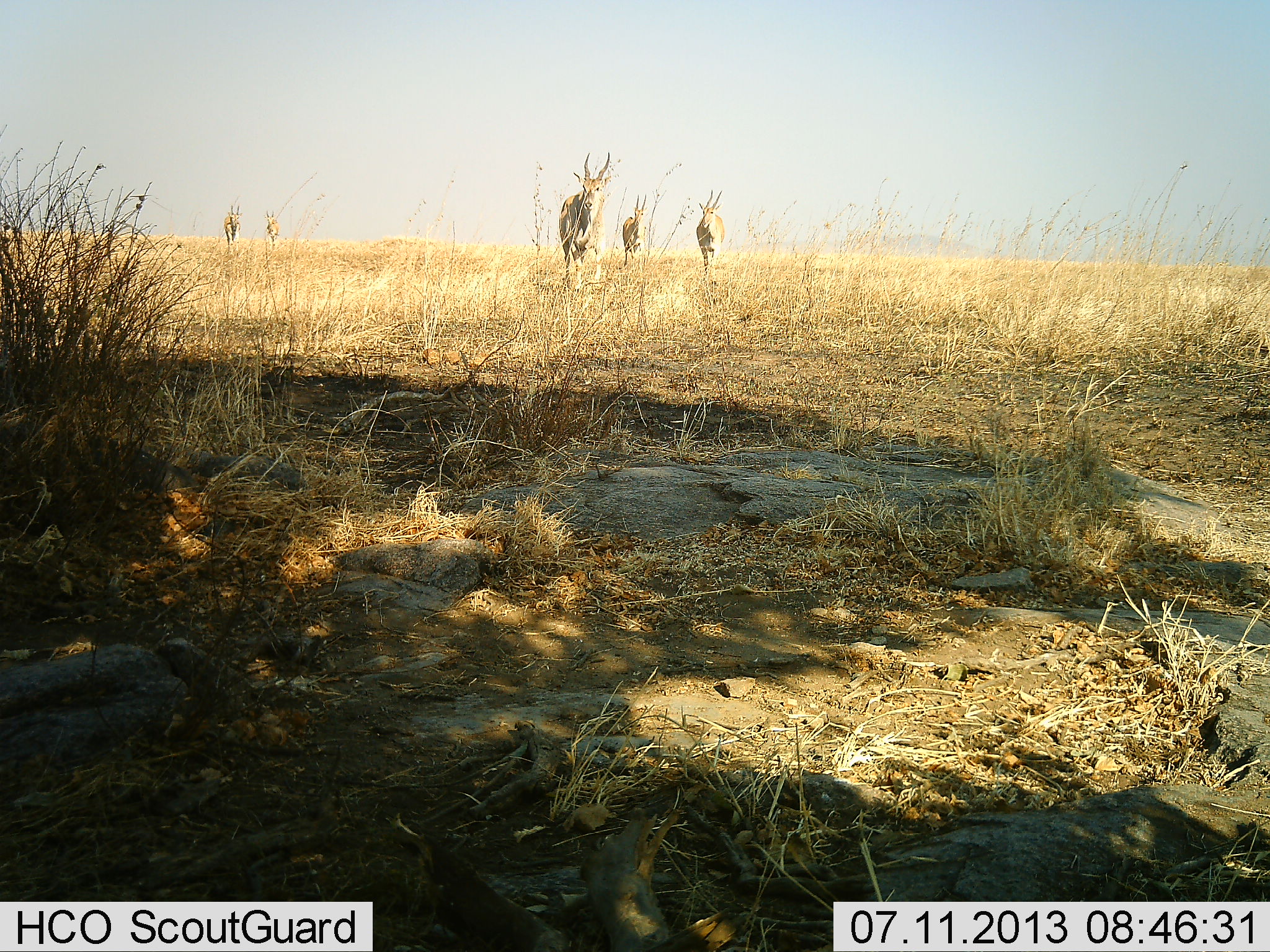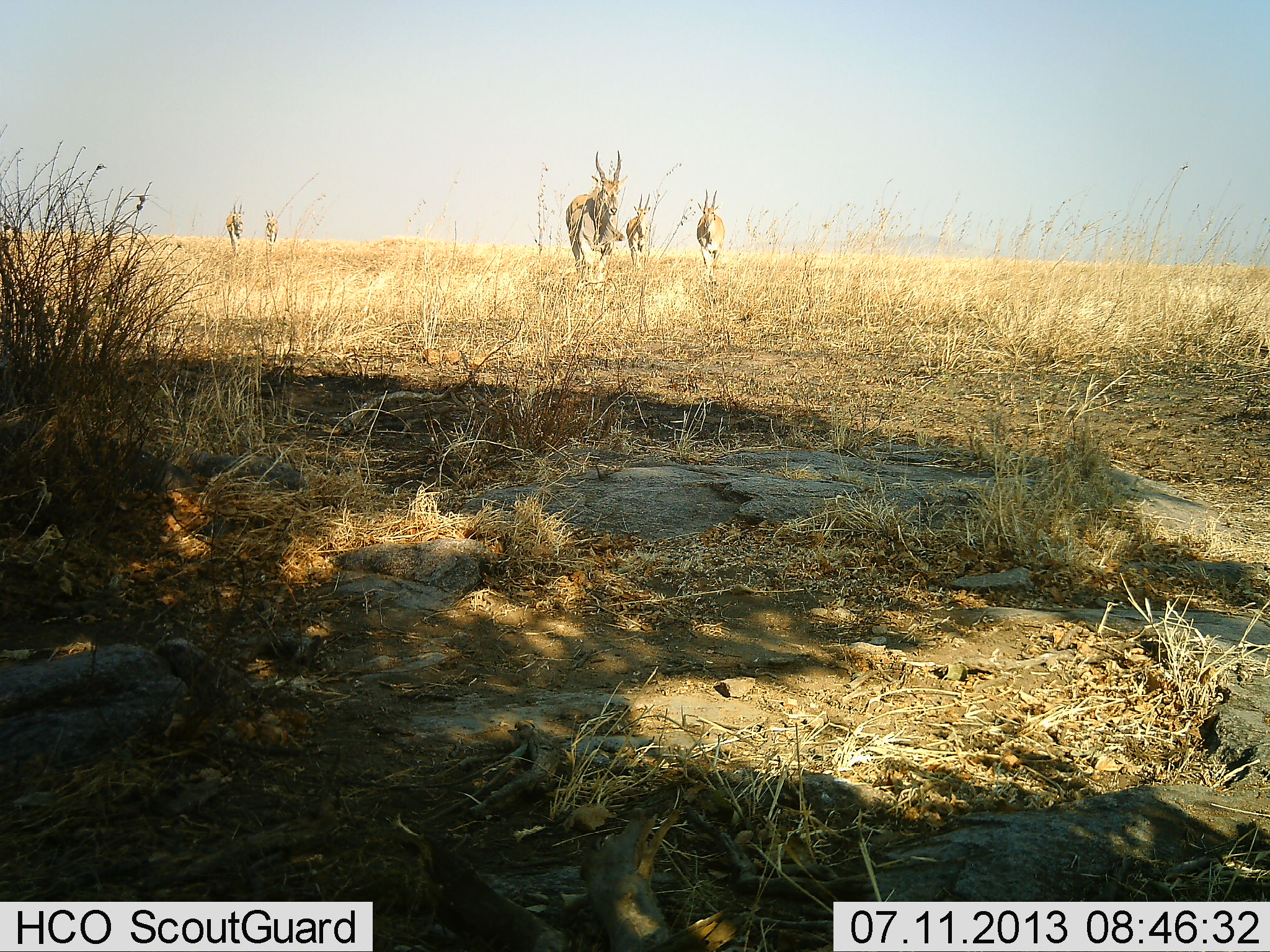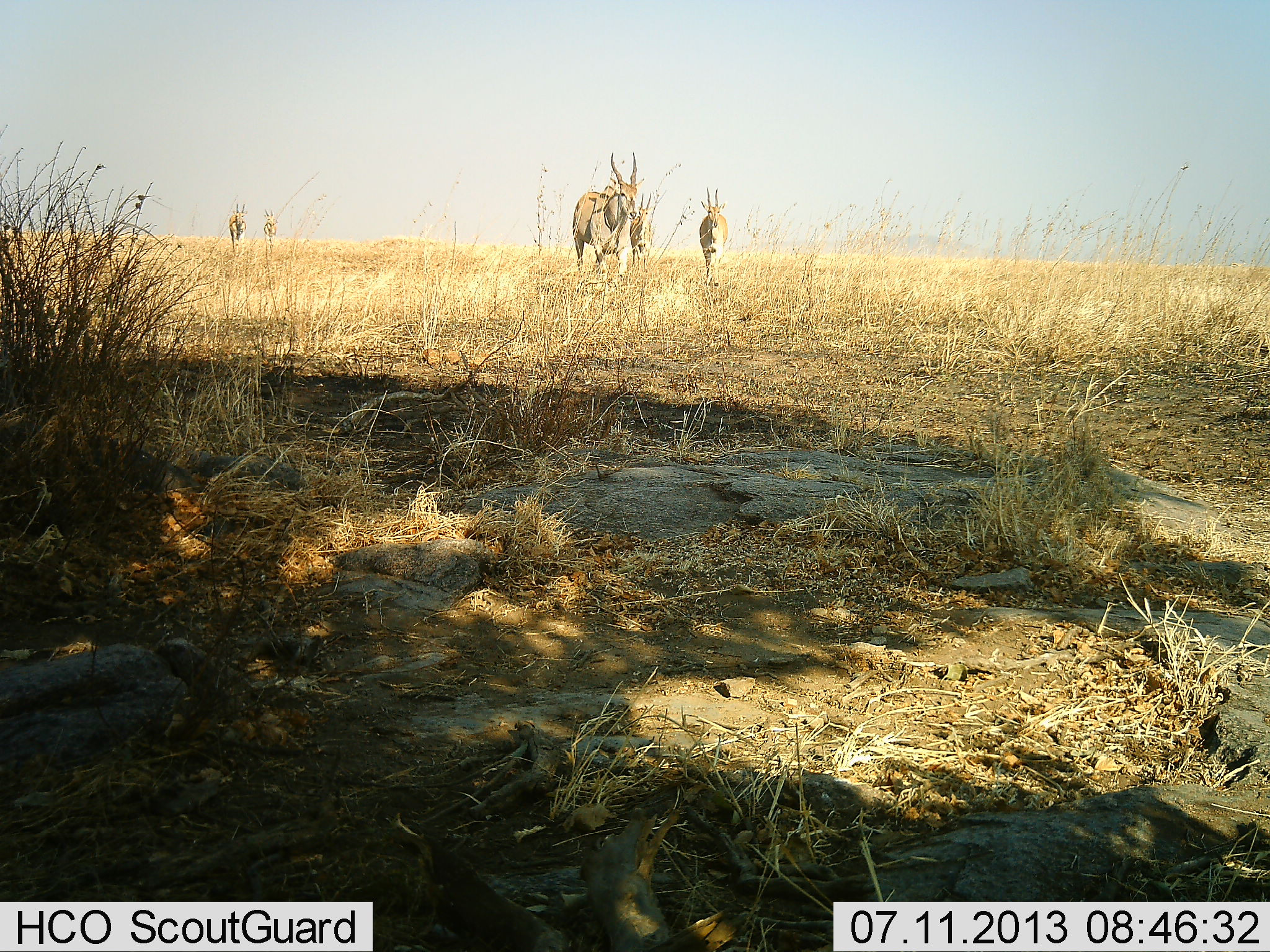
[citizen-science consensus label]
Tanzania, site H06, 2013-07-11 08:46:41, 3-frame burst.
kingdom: Animalia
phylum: Chordata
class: Mammalia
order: Artiodactyla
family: Bovidae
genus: Tragelaphus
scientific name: Tragelaphus oryx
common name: eland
Eland (Tragelaphus oryx), count 5. Behavior (volunteer vote fractions): standing 17%, resting 0%, moving 92%, interacting 0%. Young present (vote fraction): 0%. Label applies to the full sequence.